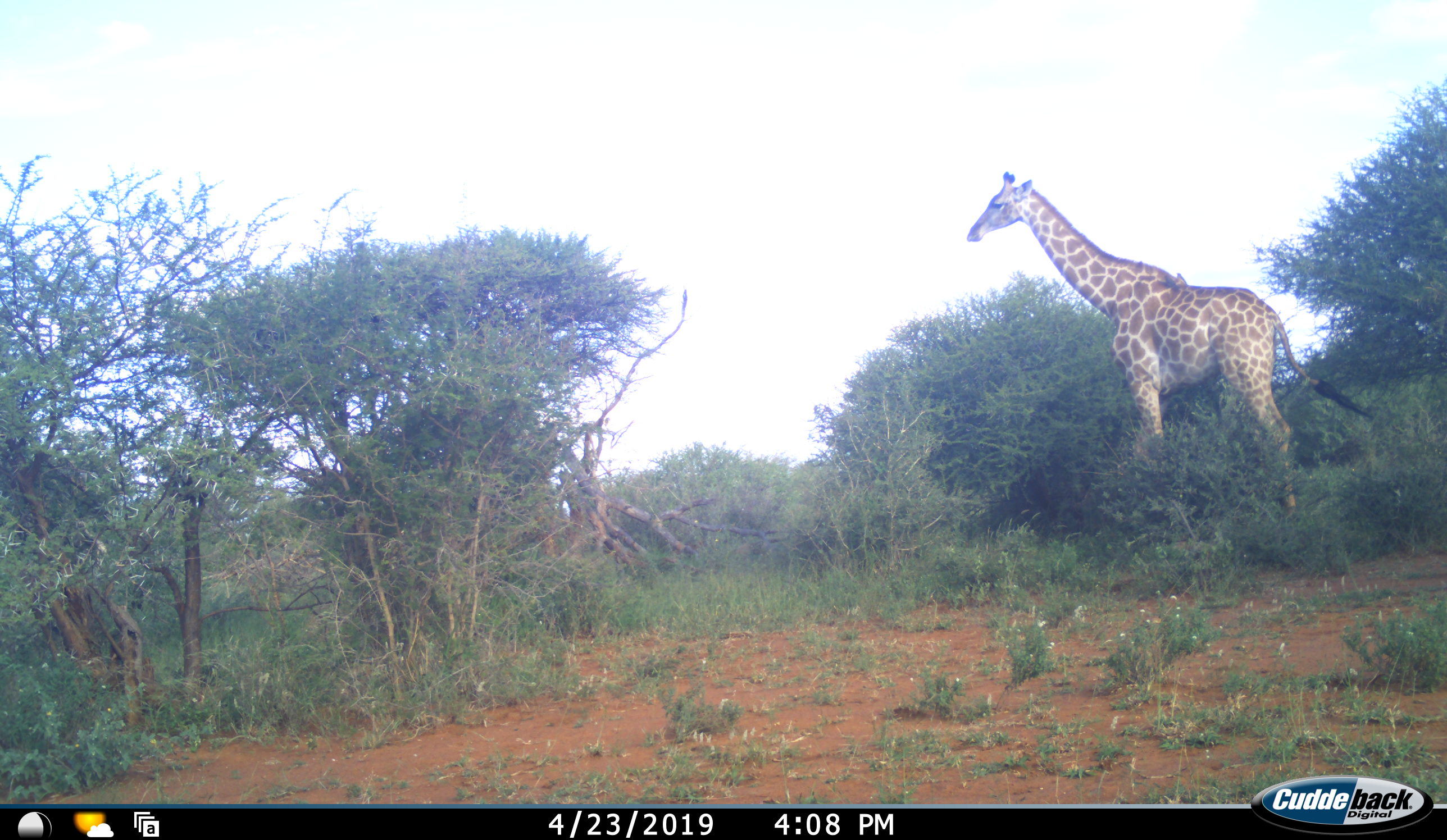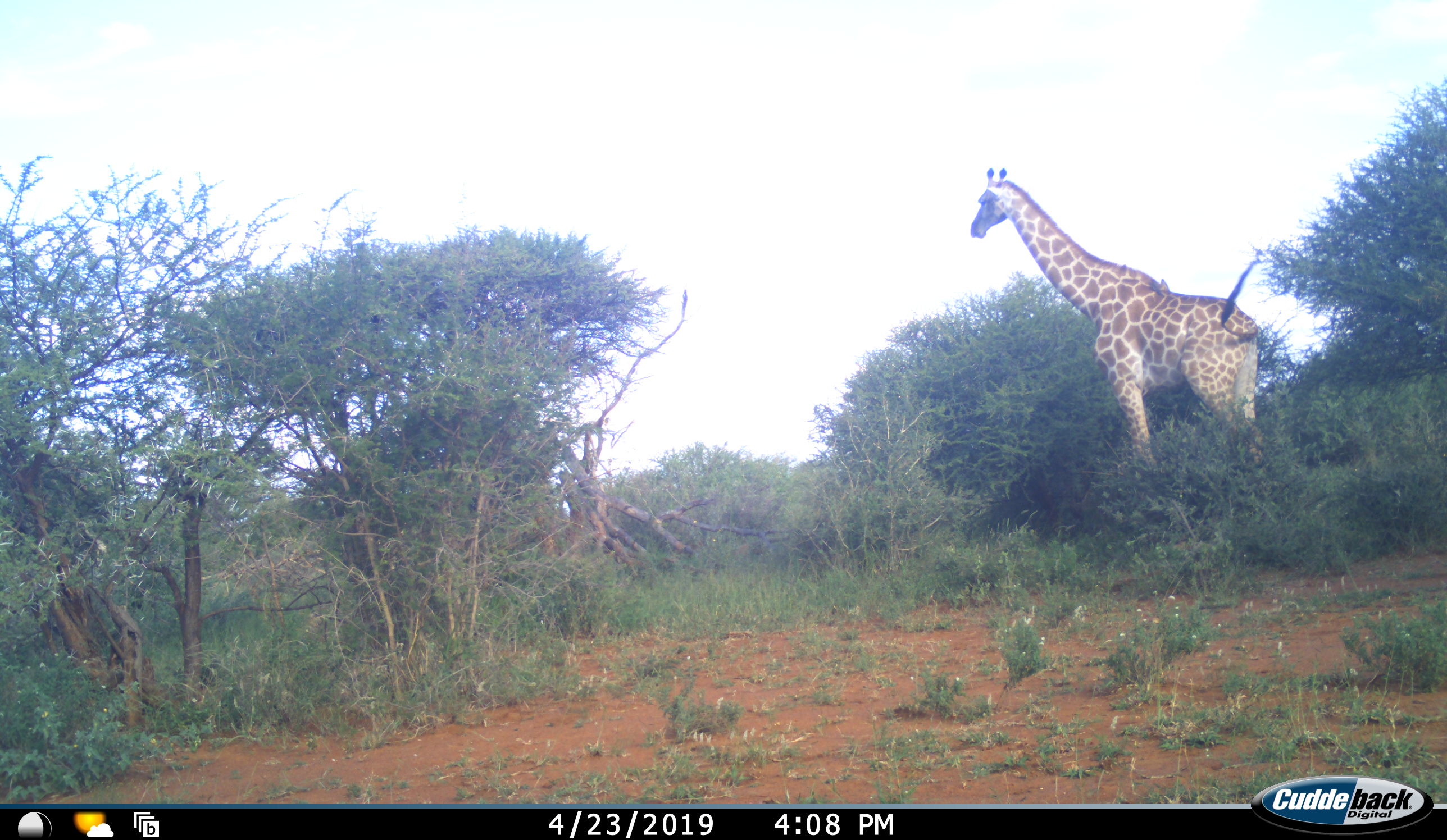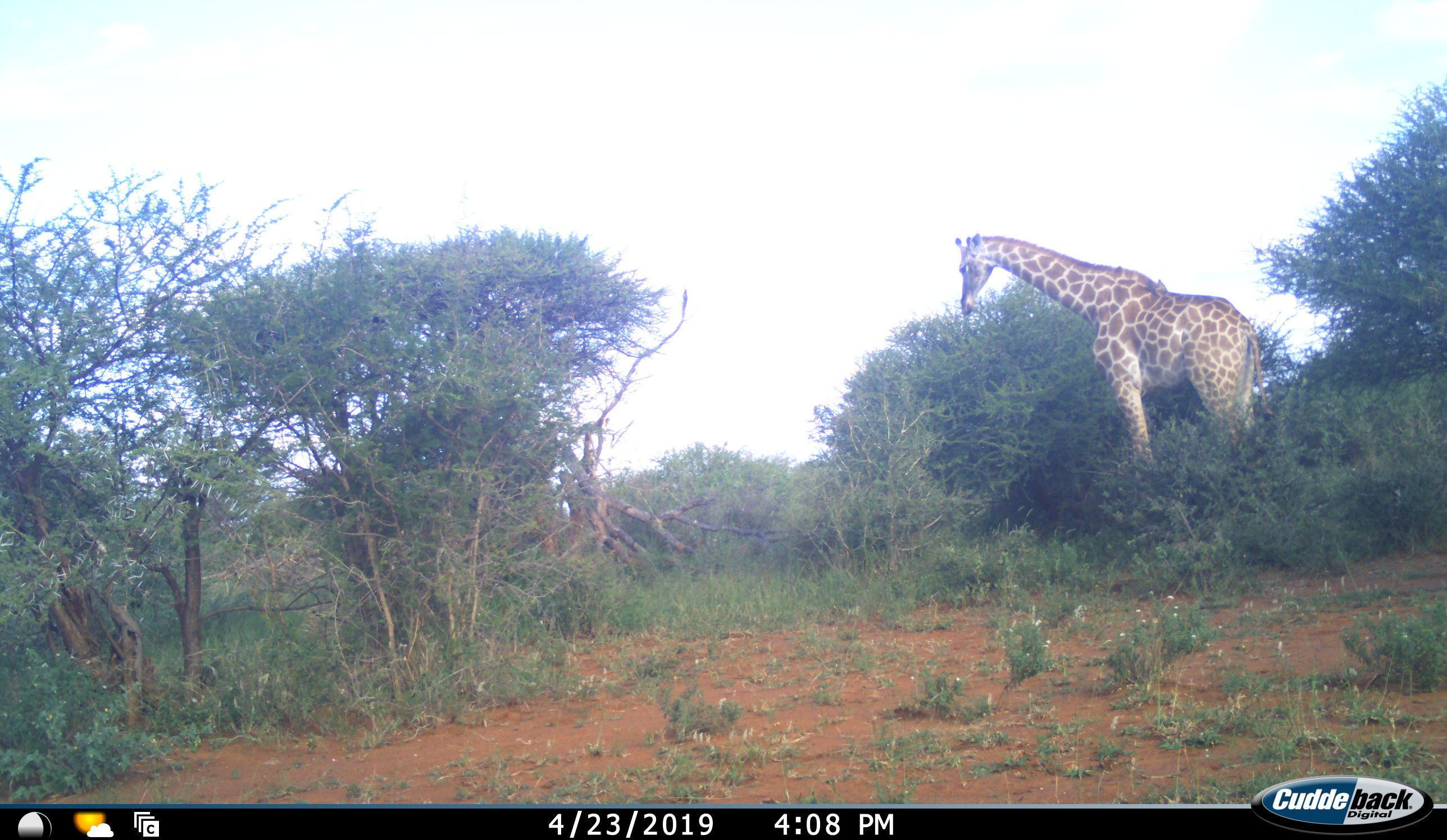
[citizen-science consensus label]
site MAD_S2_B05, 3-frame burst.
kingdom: Animalia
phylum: Chordata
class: Mammalia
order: Artiodactyla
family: Giraffidae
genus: Giraffa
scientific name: Giraffa camelopardalis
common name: giraffe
Giraffe (Giraffa camelopardalis), count 1. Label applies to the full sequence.